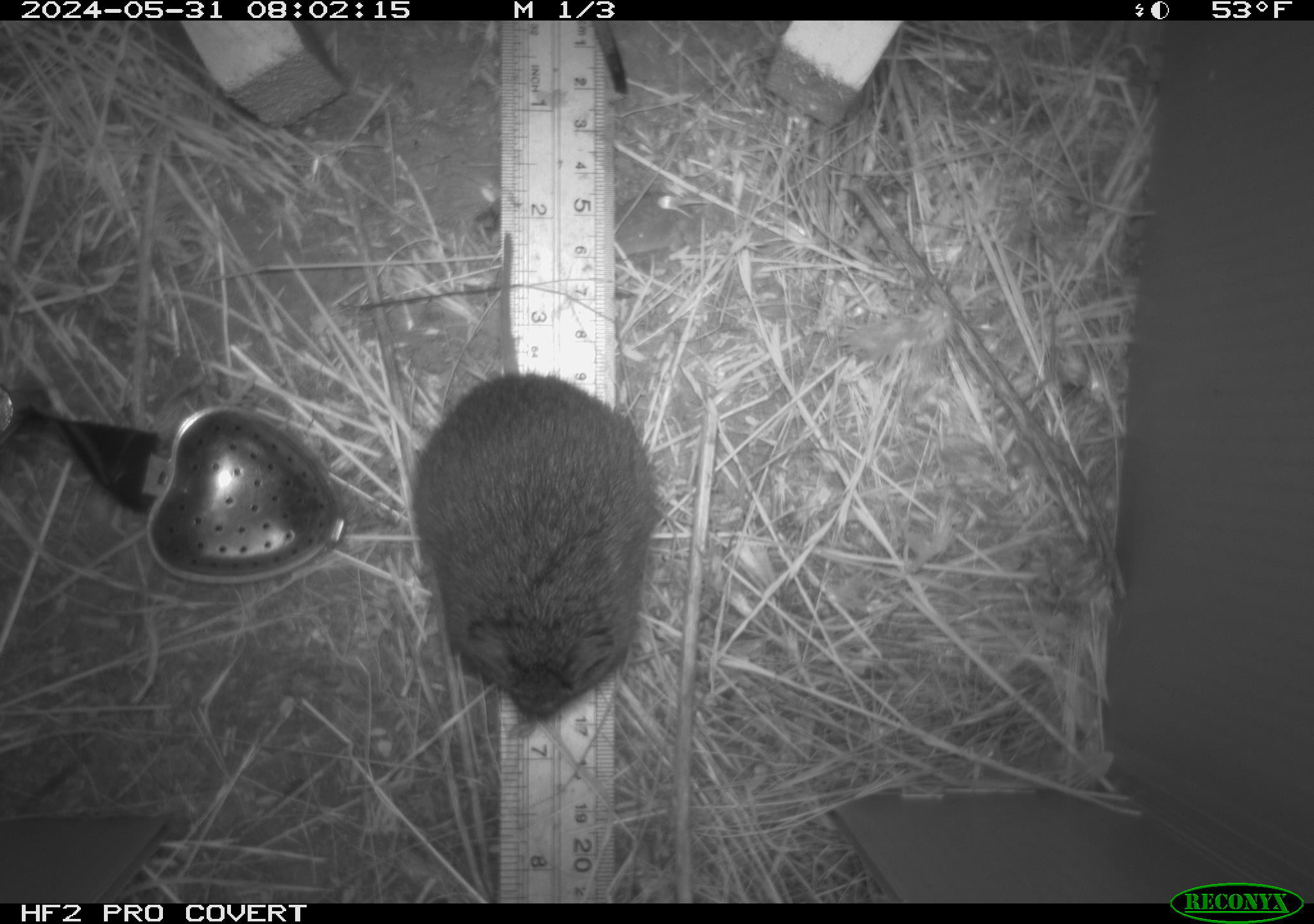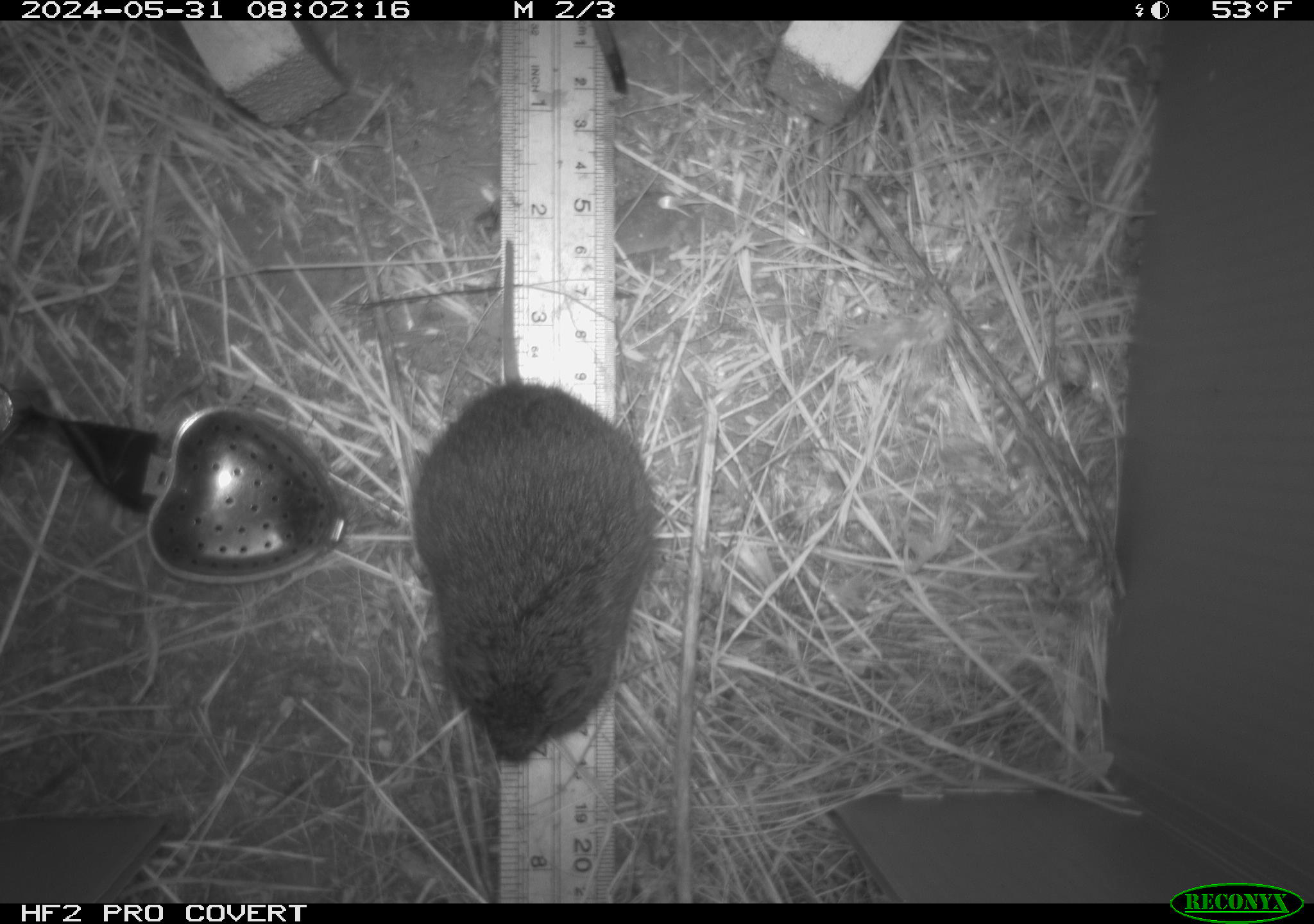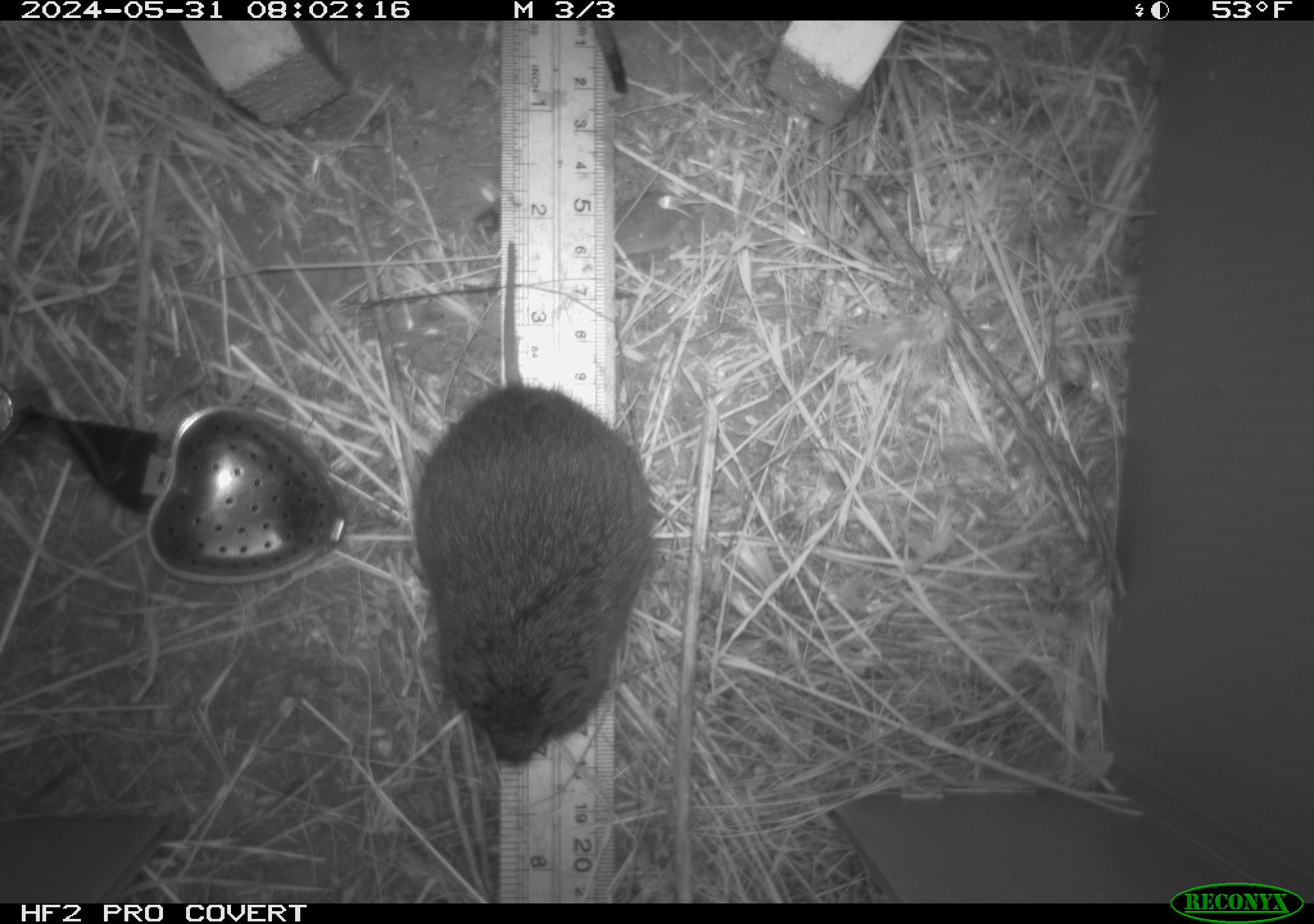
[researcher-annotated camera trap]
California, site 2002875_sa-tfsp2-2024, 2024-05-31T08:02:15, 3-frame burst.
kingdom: Animalia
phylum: Chordata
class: Mammalia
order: Rodentia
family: Cricetidae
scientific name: Arvicolinae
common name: voles, lemmings, and muskrats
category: arvicolinae subfamily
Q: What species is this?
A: Arvicolinae subfamily (voles, lemmings, and muskrats) (Arvicolinae).